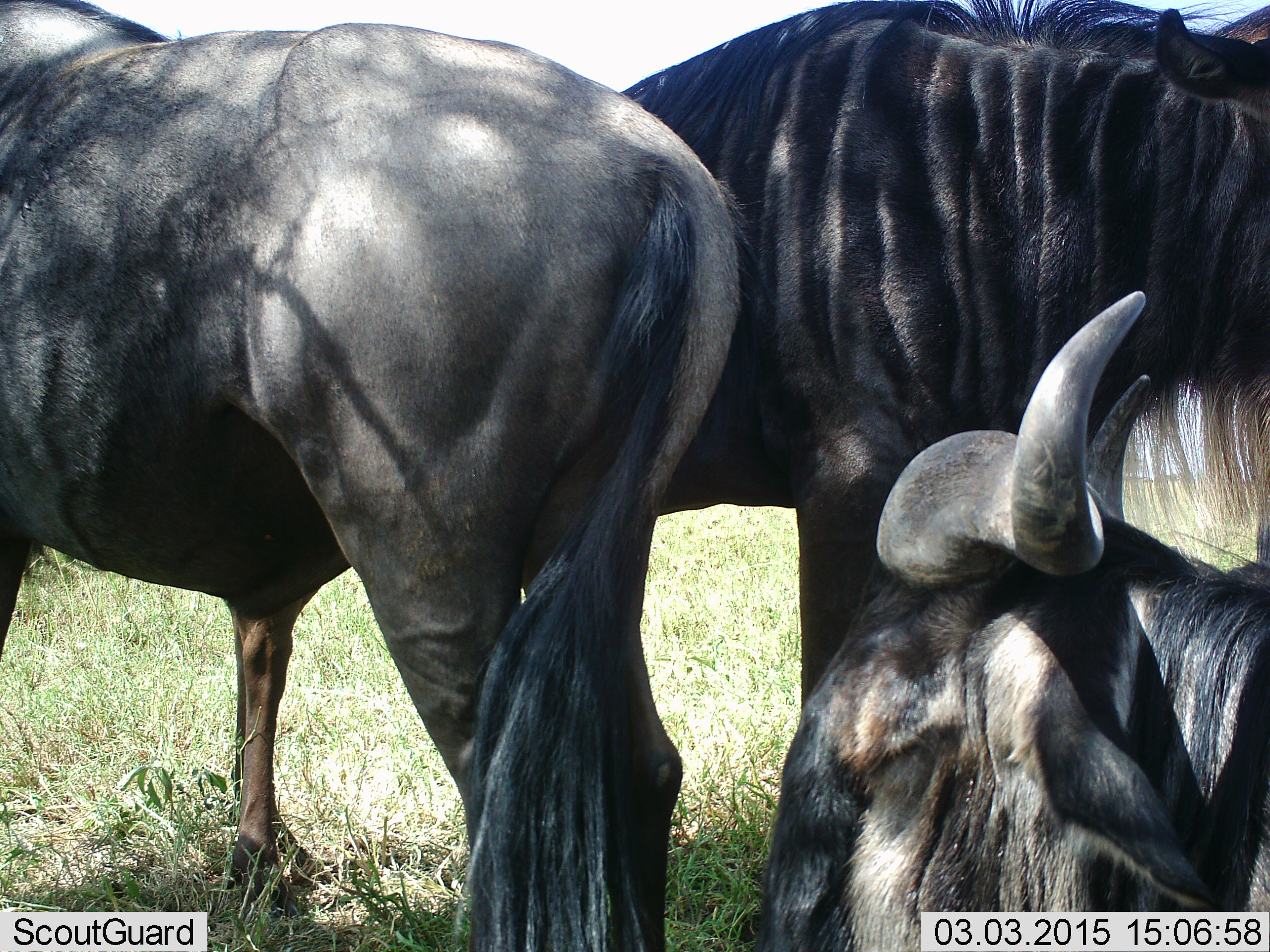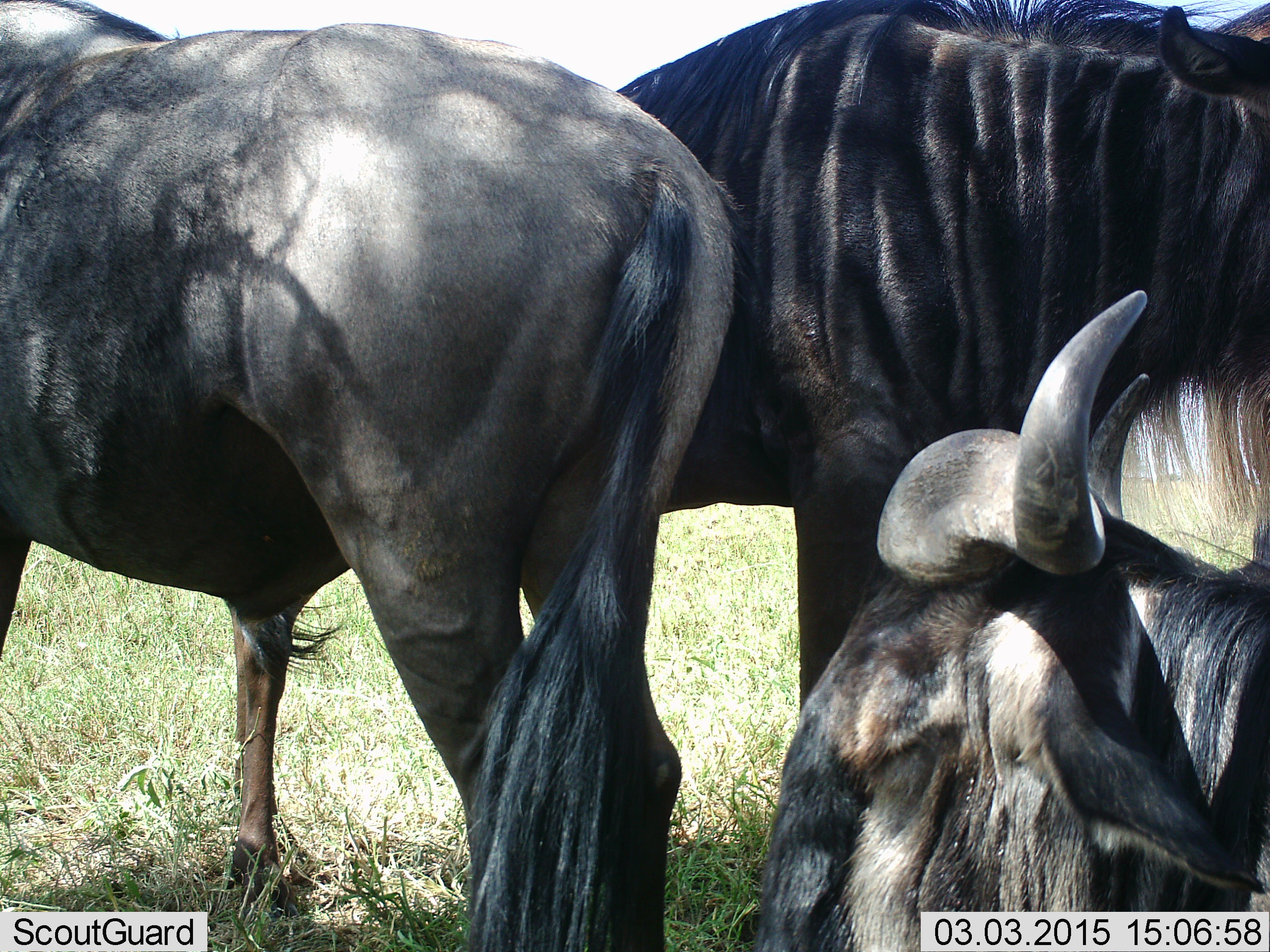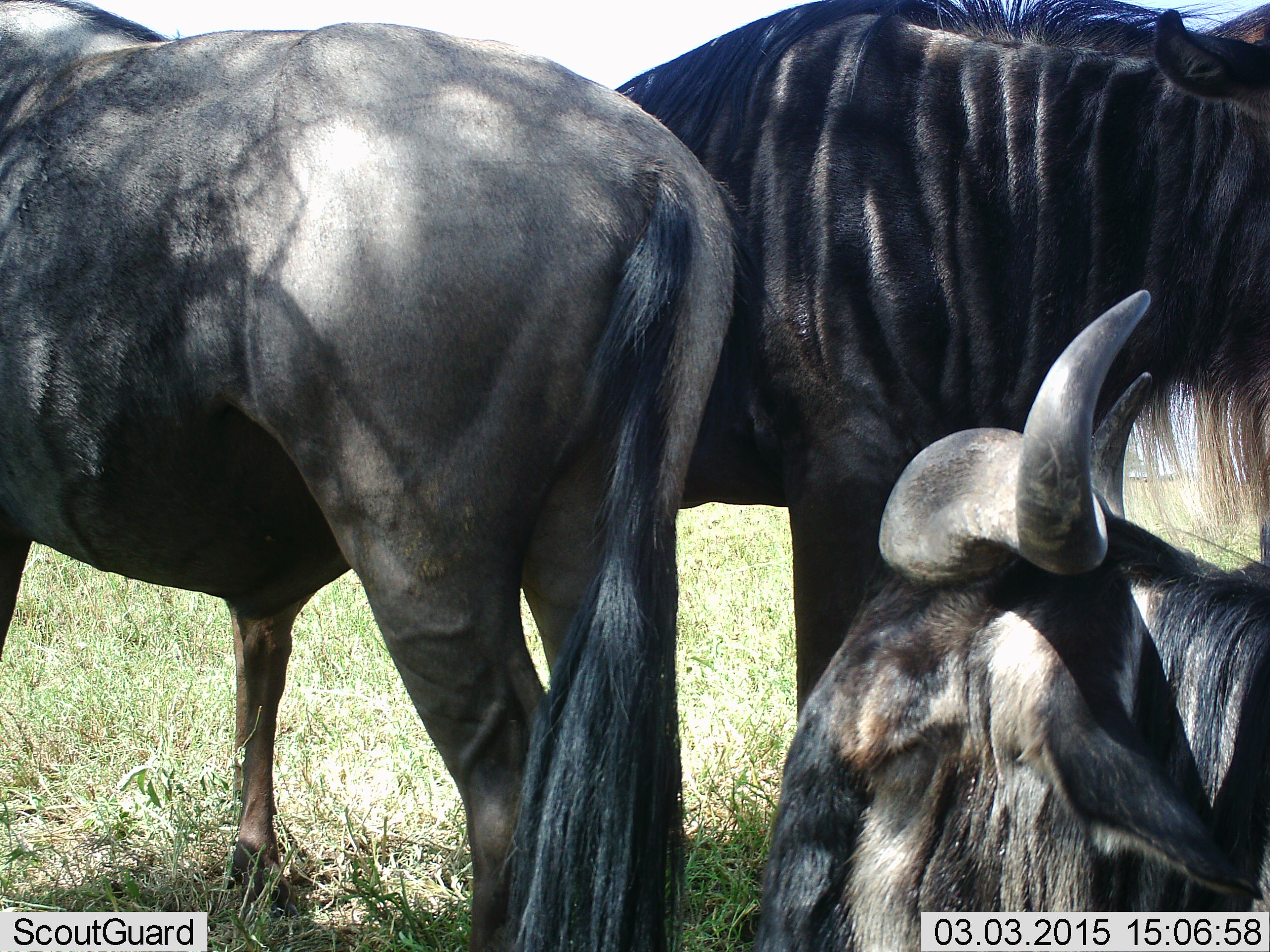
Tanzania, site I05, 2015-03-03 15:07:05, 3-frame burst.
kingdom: Animalia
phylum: Chordata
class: Mammalia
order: Artiodactyla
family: Bovidae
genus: Connochaetes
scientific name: Connochaetes taurinus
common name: blue wildebeest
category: wildebeest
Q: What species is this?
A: Wildebeest (blue wildebeest) (Connochaetes taurinus).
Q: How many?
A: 3.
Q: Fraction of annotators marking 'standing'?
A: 90%.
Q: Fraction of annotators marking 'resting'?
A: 70%.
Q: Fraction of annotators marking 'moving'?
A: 0%.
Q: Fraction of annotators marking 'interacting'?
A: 0%.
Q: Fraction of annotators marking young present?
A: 0%.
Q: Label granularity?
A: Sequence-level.